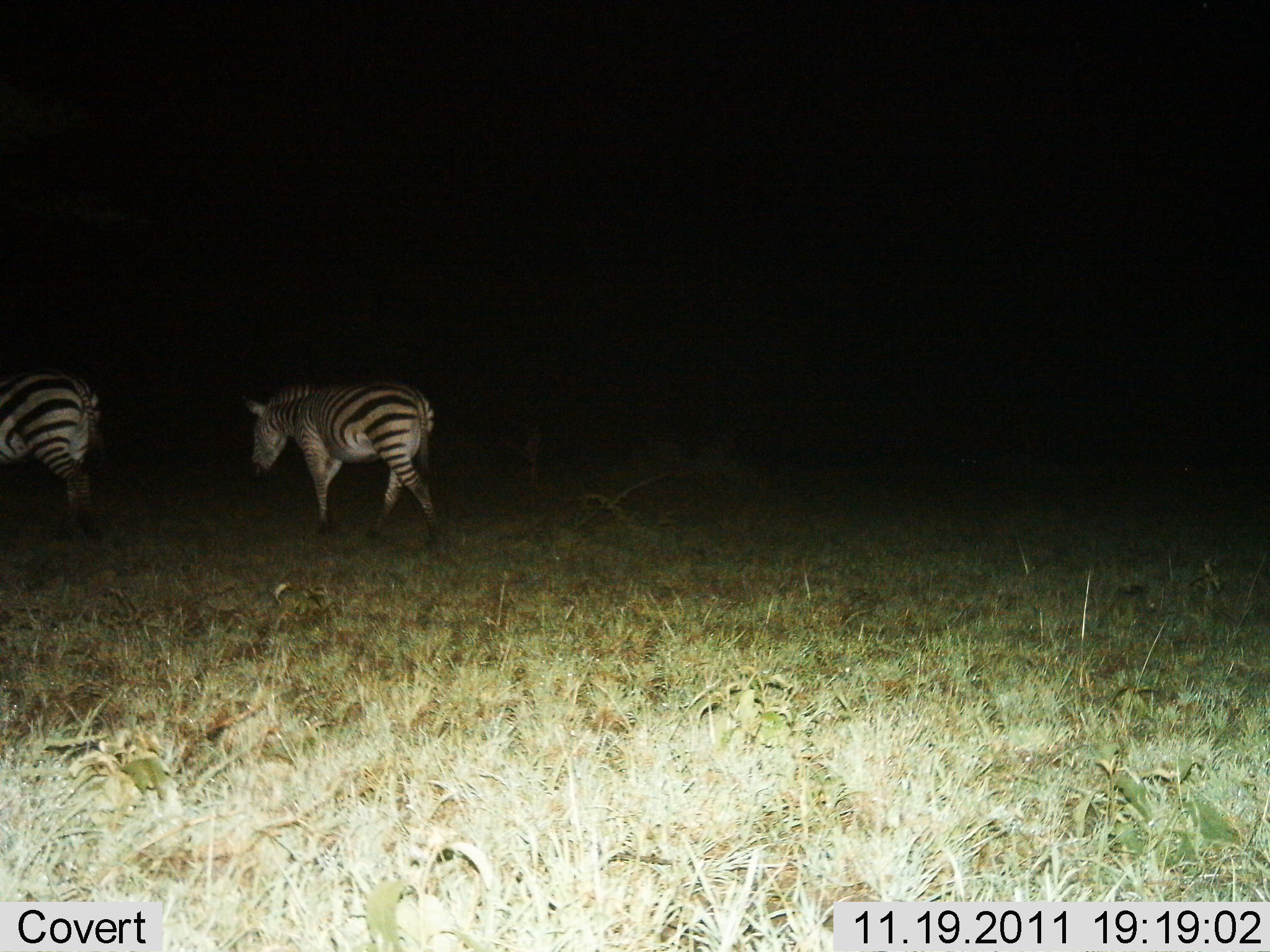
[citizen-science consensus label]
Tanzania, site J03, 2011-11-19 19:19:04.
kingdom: Animalia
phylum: Chordata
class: Mammalia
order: Perissodactyla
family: Equidae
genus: Equus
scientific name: Equus quagga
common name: plains zebra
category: zebra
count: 2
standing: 7%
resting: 0%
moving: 93%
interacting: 0%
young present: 0%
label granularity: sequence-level